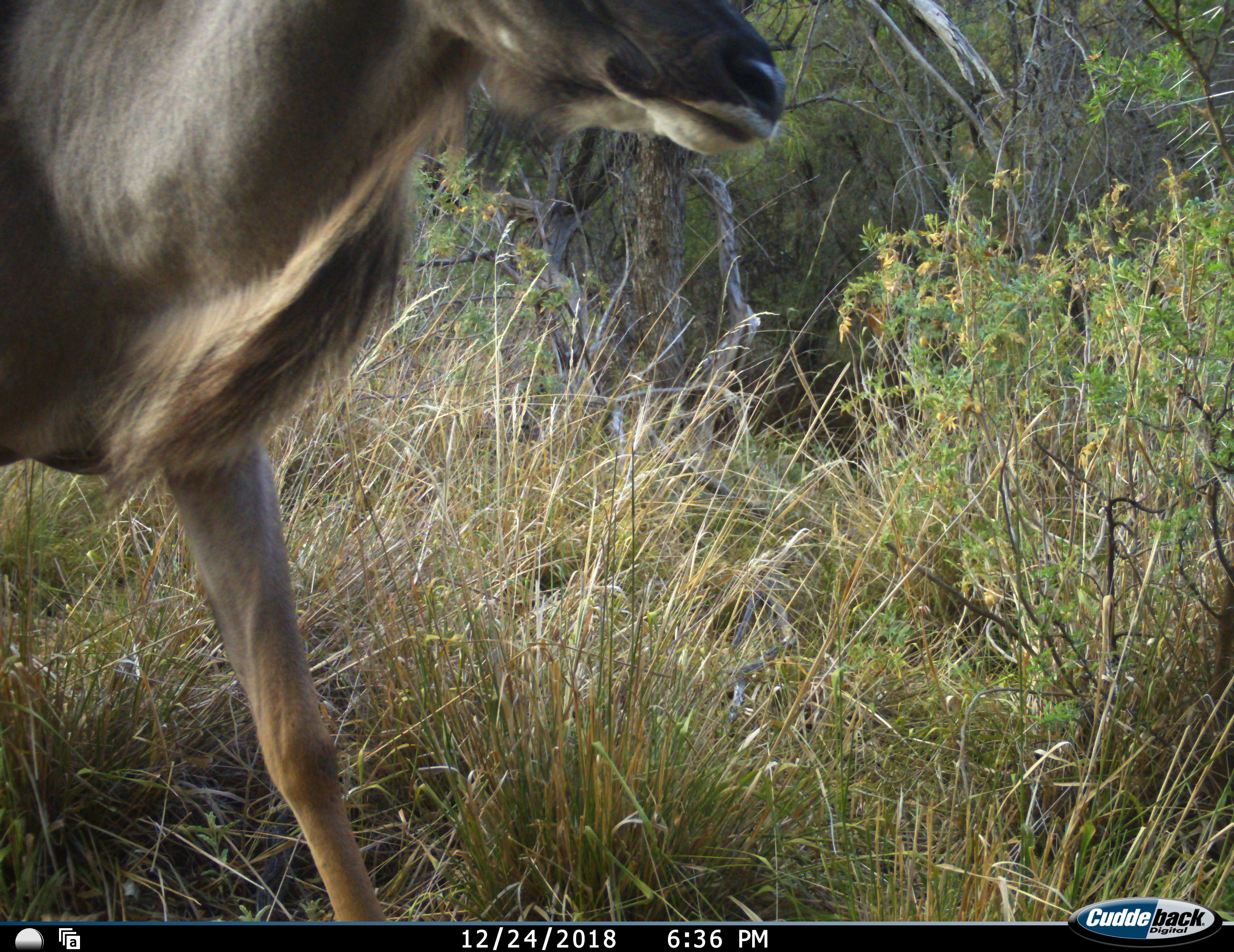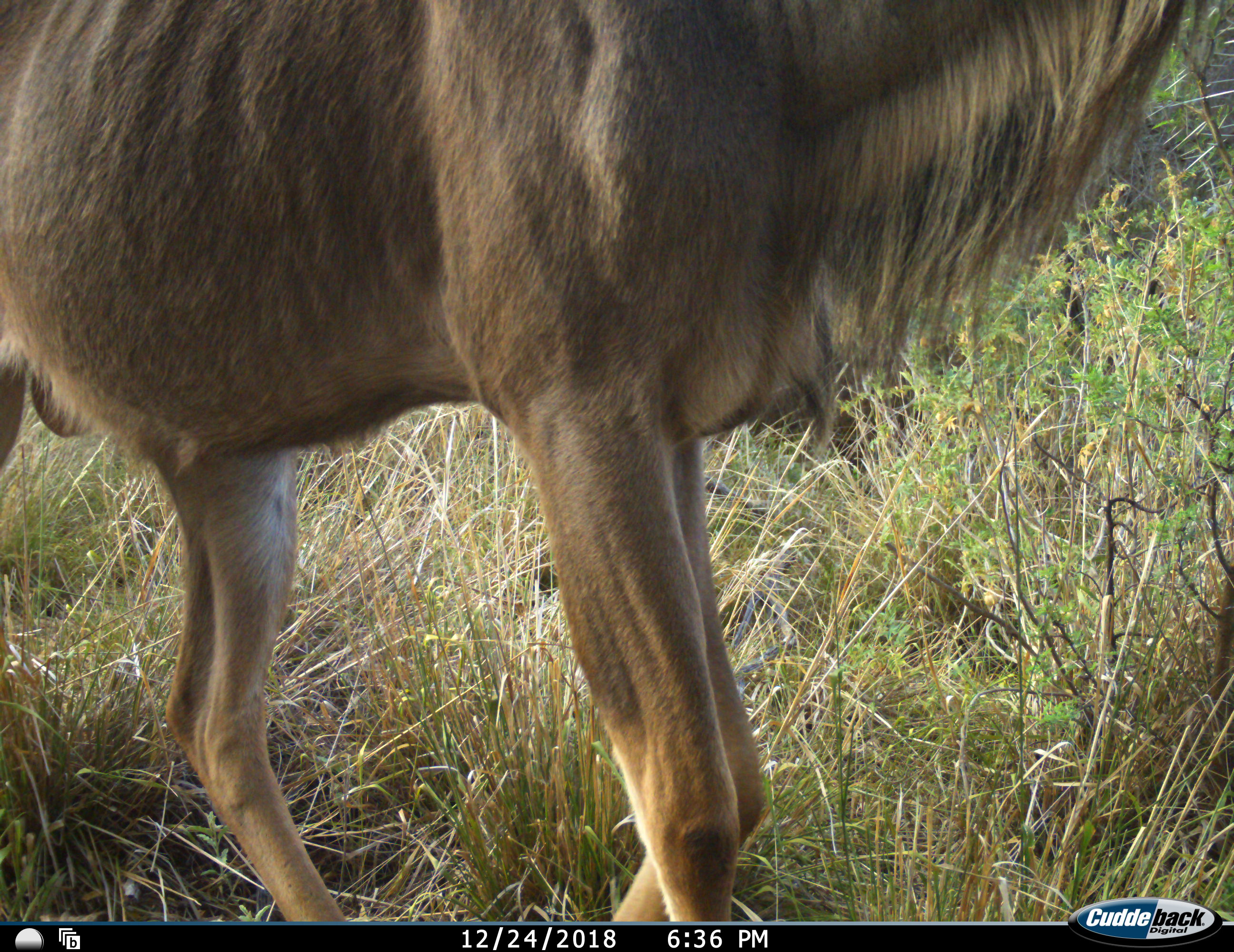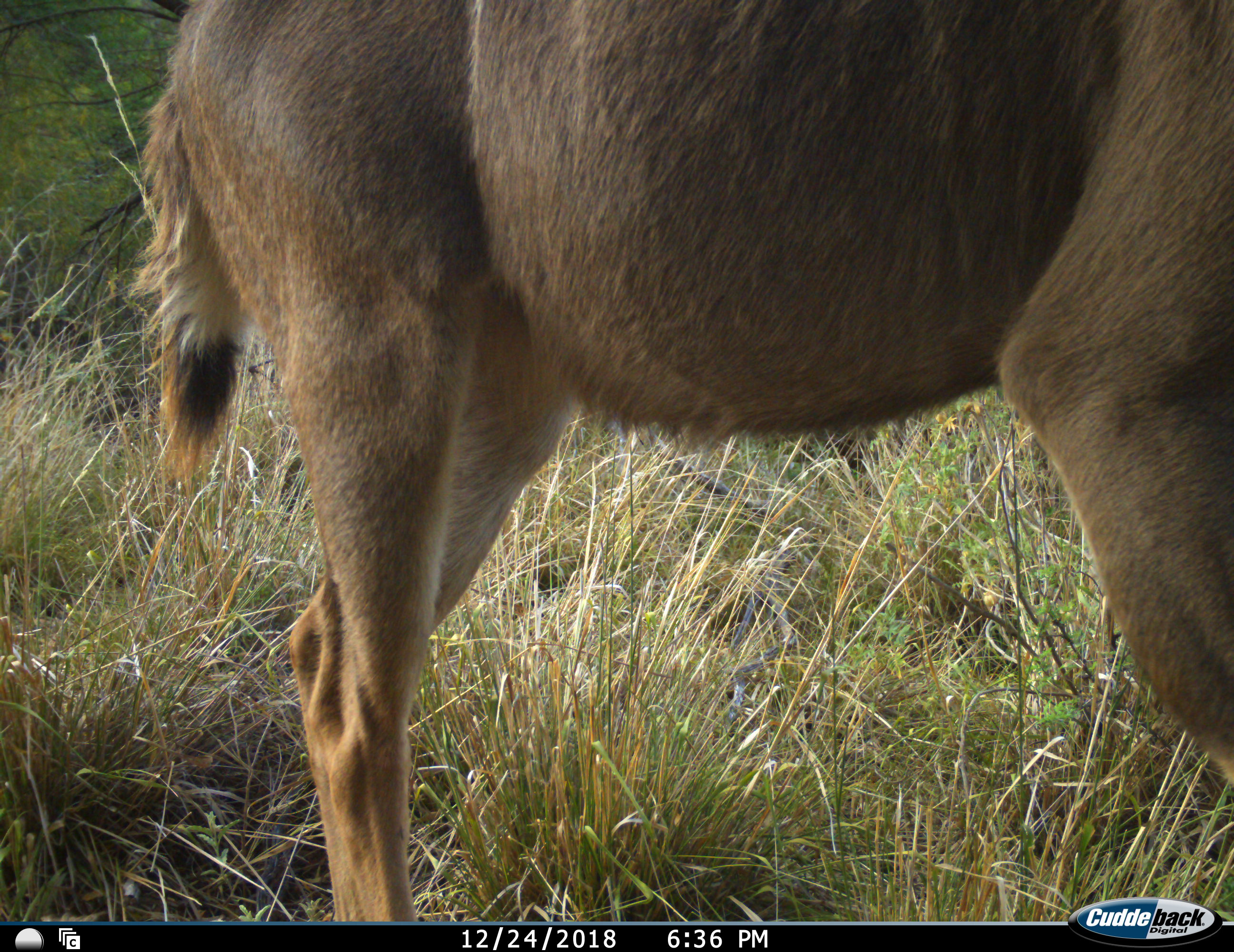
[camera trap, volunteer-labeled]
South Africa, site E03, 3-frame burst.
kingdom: Animalia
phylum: Chordata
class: Mammalia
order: Artiodactyla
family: Bovidae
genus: Tragelaphus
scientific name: Tragelaphus strepsiceros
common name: greater kudu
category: kudu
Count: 1.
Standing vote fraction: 14%.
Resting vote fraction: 0%.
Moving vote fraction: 86%.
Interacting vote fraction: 0%.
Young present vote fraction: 0%.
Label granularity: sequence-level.